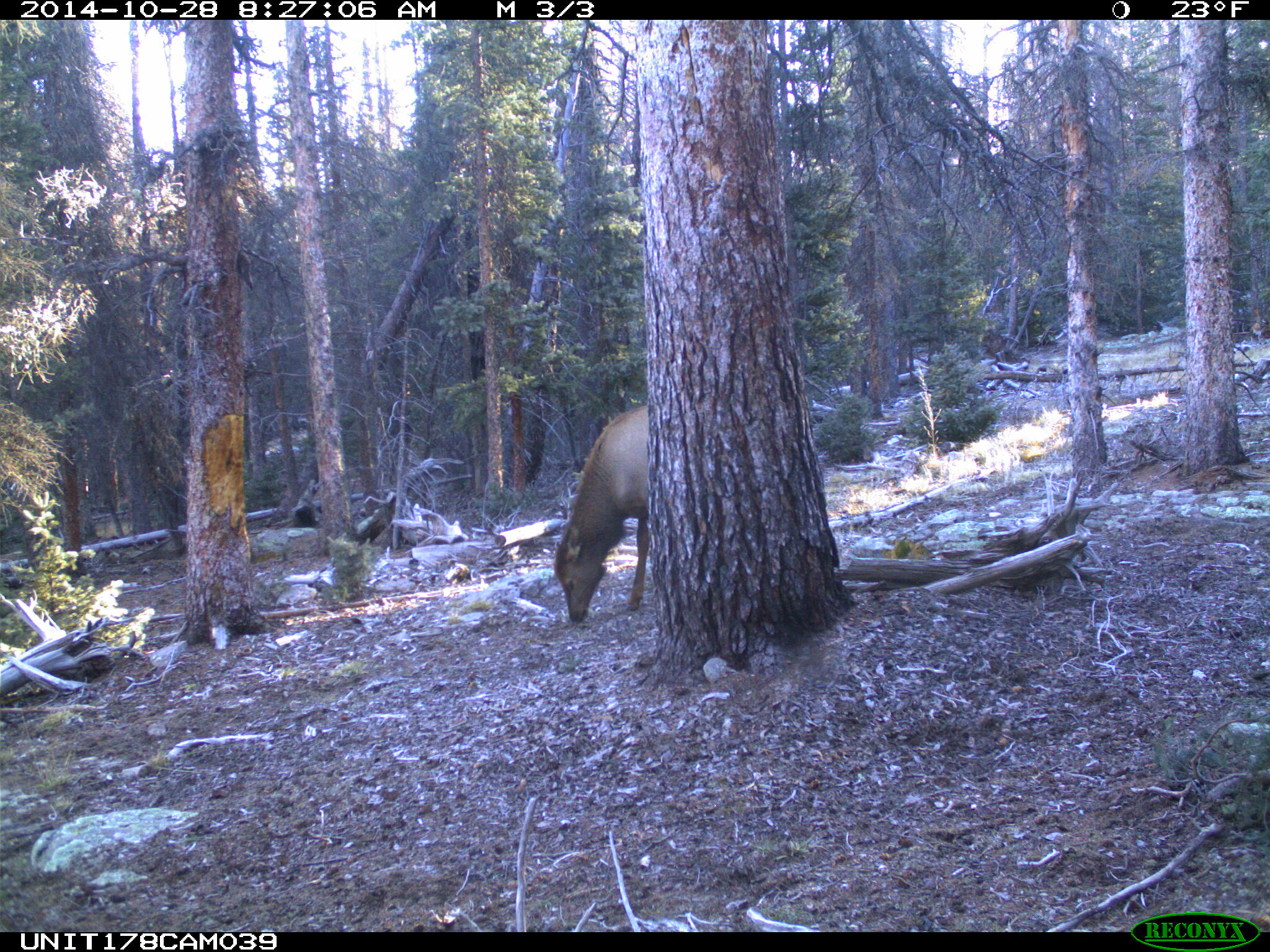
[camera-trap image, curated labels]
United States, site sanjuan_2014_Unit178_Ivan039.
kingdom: Animalia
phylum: Chordata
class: Mammalia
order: Artiodactyla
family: Cervidae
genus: Cervus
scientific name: Cervus elaphus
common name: red deer